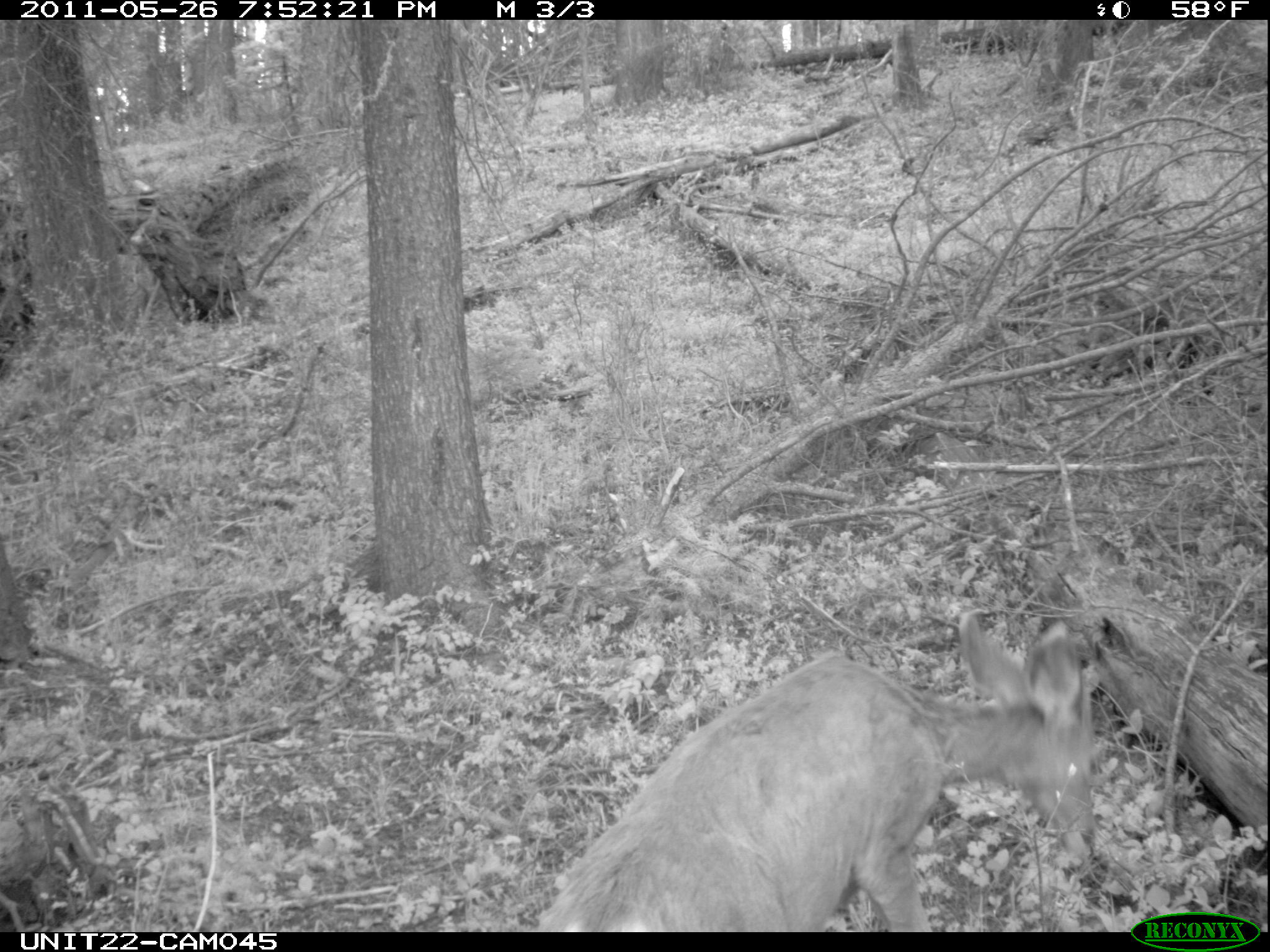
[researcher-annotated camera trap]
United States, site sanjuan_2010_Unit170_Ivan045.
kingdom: Animalia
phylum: Chordata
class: Mammalia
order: Artiodactyla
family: Cervidae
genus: Odocoileus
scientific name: Odocoileus hemionus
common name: mule deer